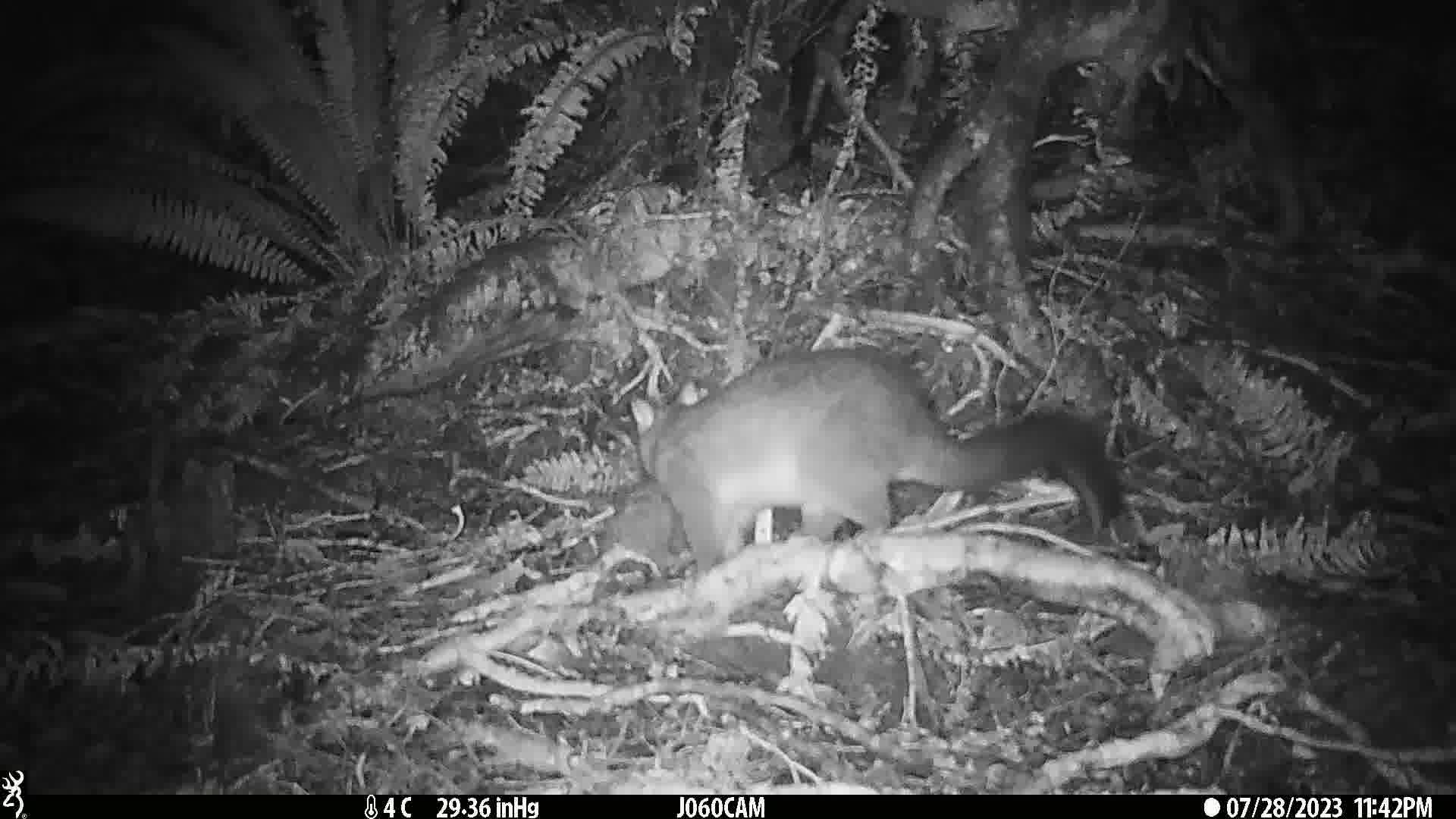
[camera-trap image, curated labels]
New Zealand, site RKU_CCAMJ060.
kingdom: Animalia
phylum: Chordata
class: Mammalia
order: Diprotodontia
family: Phalangeridae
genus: Trichosurus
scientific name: Trichosurus vulpecula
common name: common brushtail possum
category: possum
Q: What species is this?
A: Possum (common brushtail possum) (Trichosurus vulpecula).